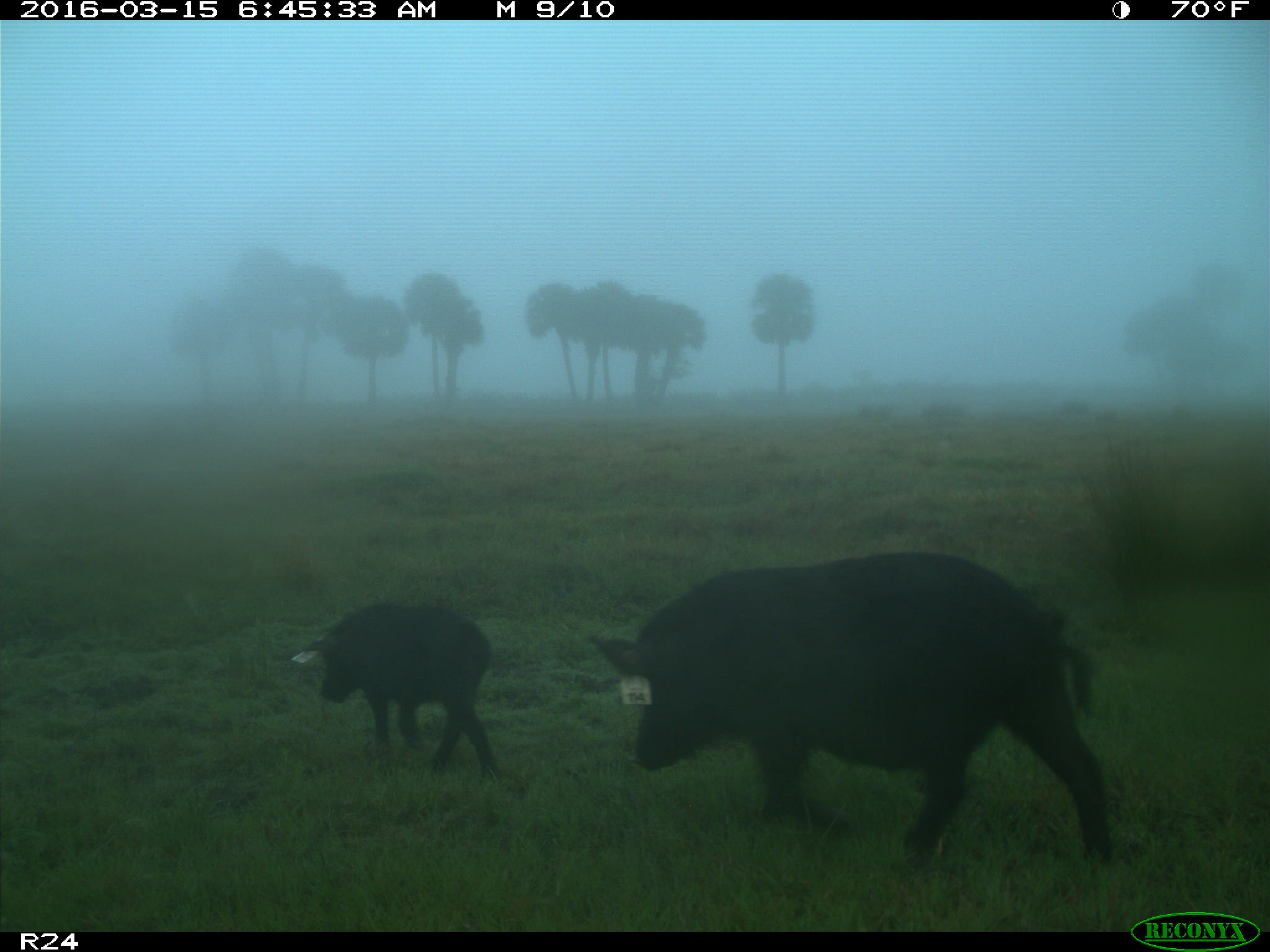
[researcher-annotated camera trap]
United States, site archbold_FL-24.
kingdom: Animalia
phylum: Chordata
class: Mammalia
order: Artiodactyla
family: Suidae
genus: Sus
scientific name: Sus scrofa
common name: wild boar